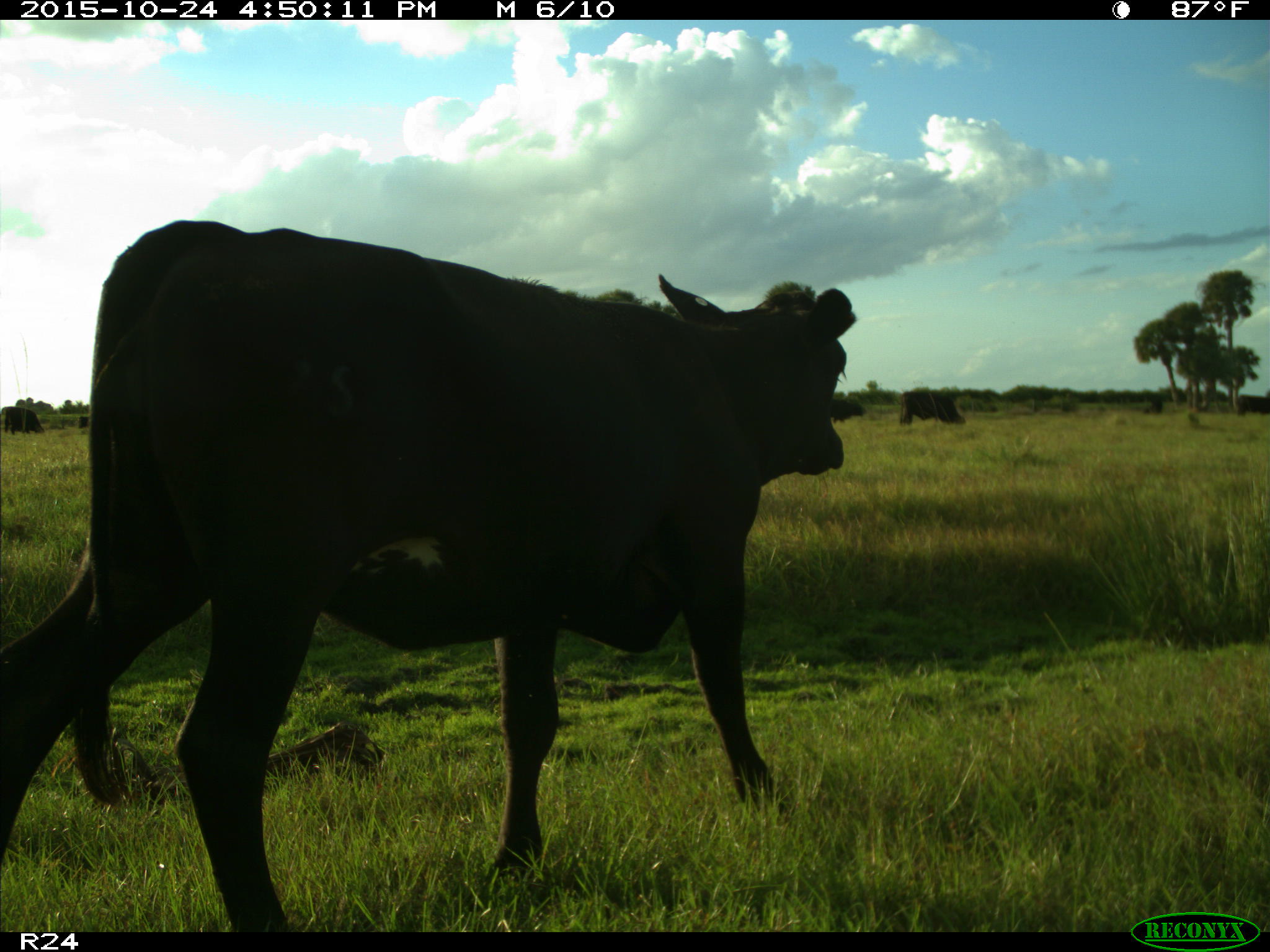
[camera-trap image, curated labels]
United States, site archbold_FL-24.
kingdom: Animalia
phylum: Chordata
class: Mammalia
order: Artiodactyla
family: Bovidae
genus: Bos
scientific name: Bos taurus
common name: domestic cow